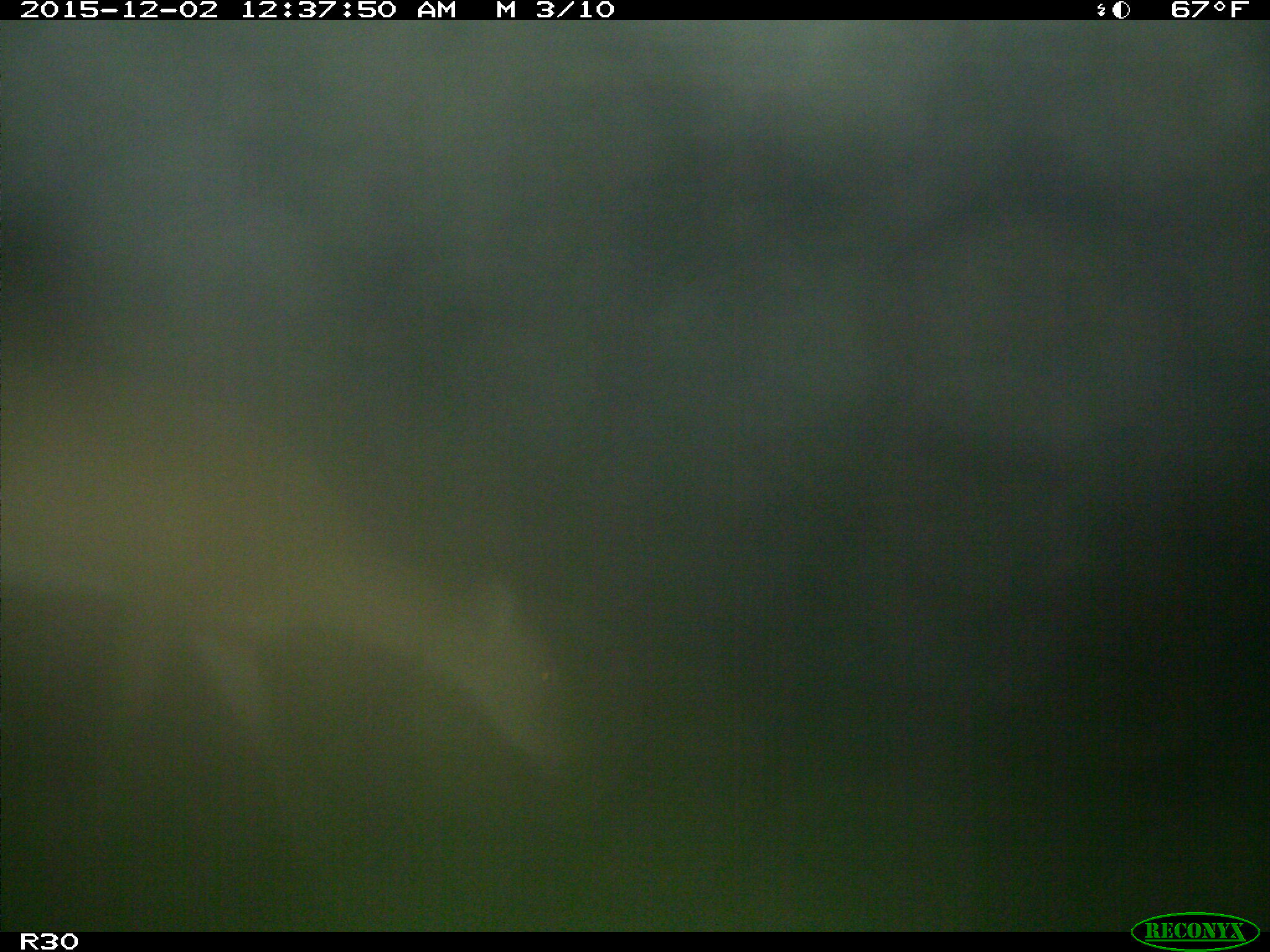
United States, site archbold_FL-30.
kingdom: Animalia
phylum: Chordata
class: Mammalia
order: Artiodactyla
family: Cervidae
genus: Odocoileus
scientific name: Odocoileus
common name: deer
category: unidentified deer